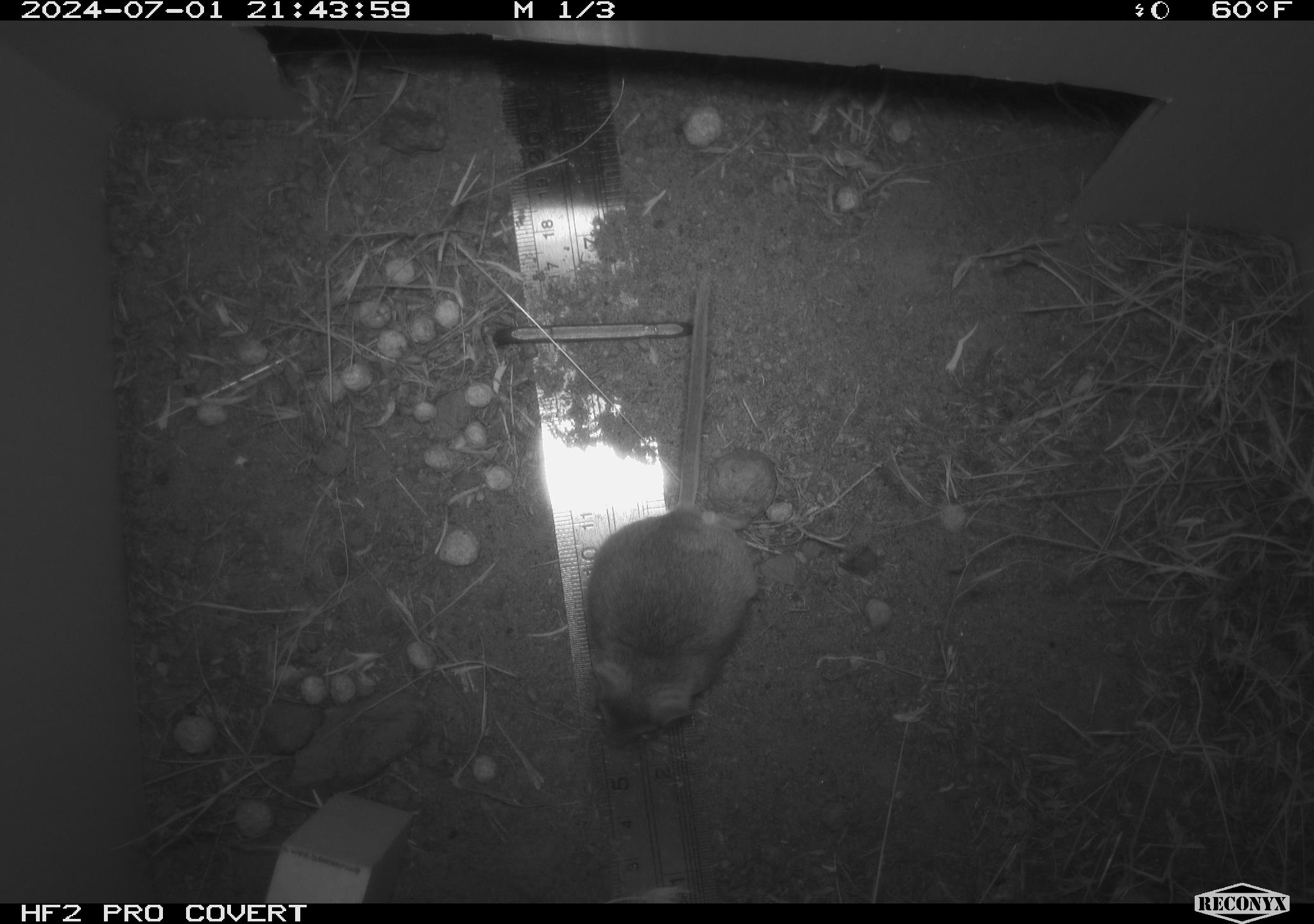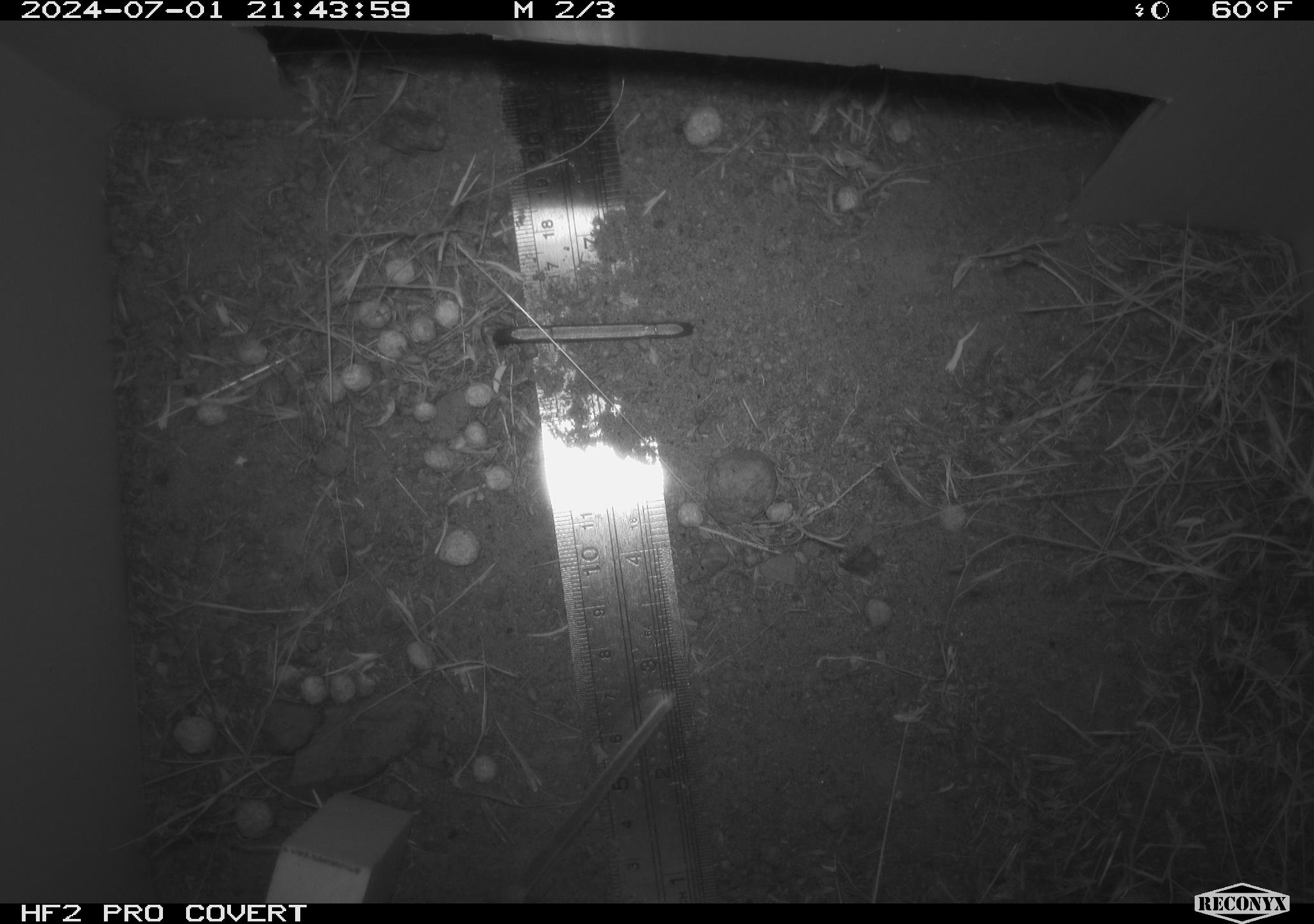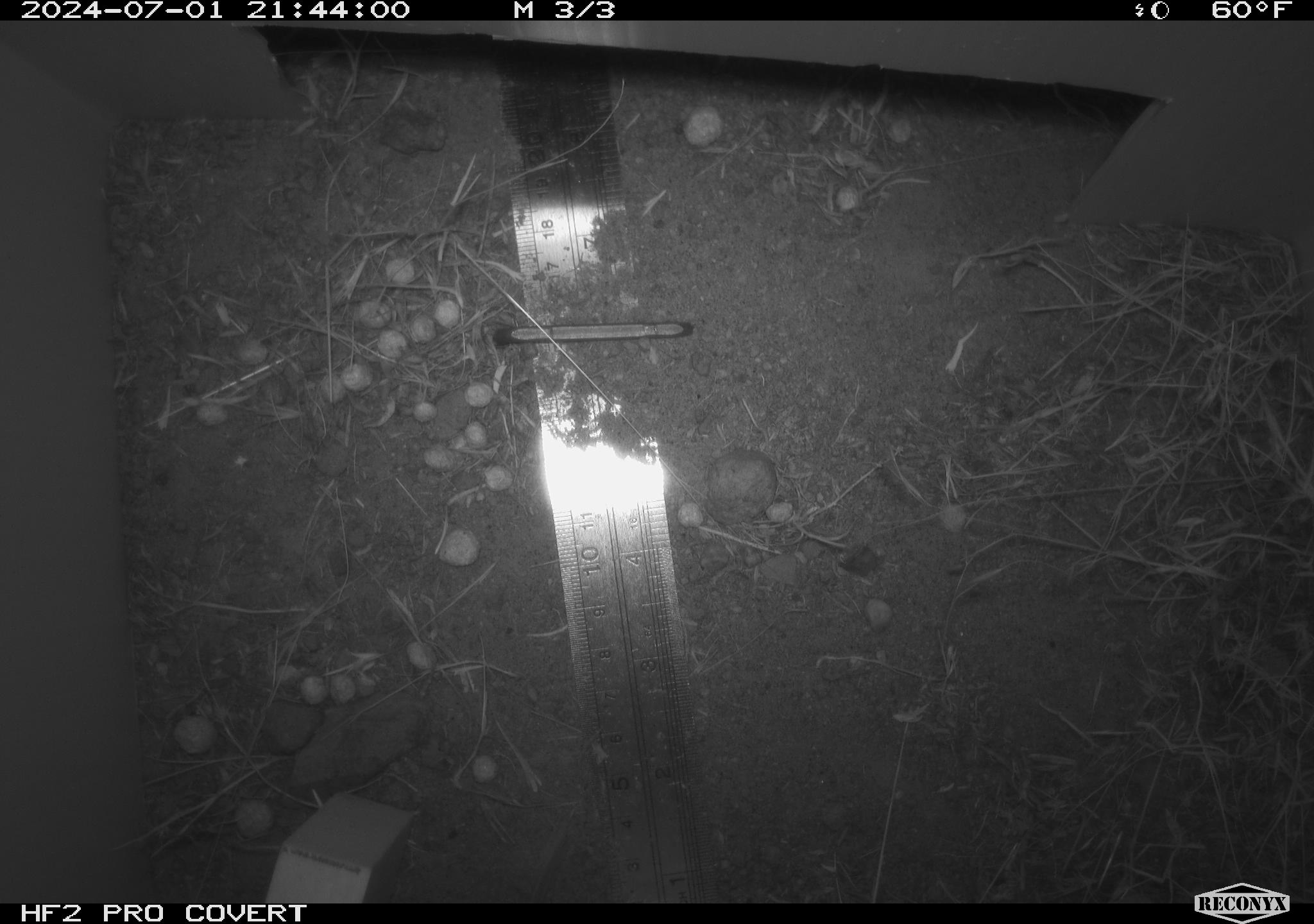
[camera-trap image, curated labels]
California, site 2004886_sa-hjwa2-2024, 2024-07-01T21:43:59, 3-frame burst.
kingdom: Animalia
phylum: Chordata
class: Mammalia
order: Rodentia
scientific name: Rodentia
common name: rodent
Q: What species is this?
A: Rodent (Rodentia).